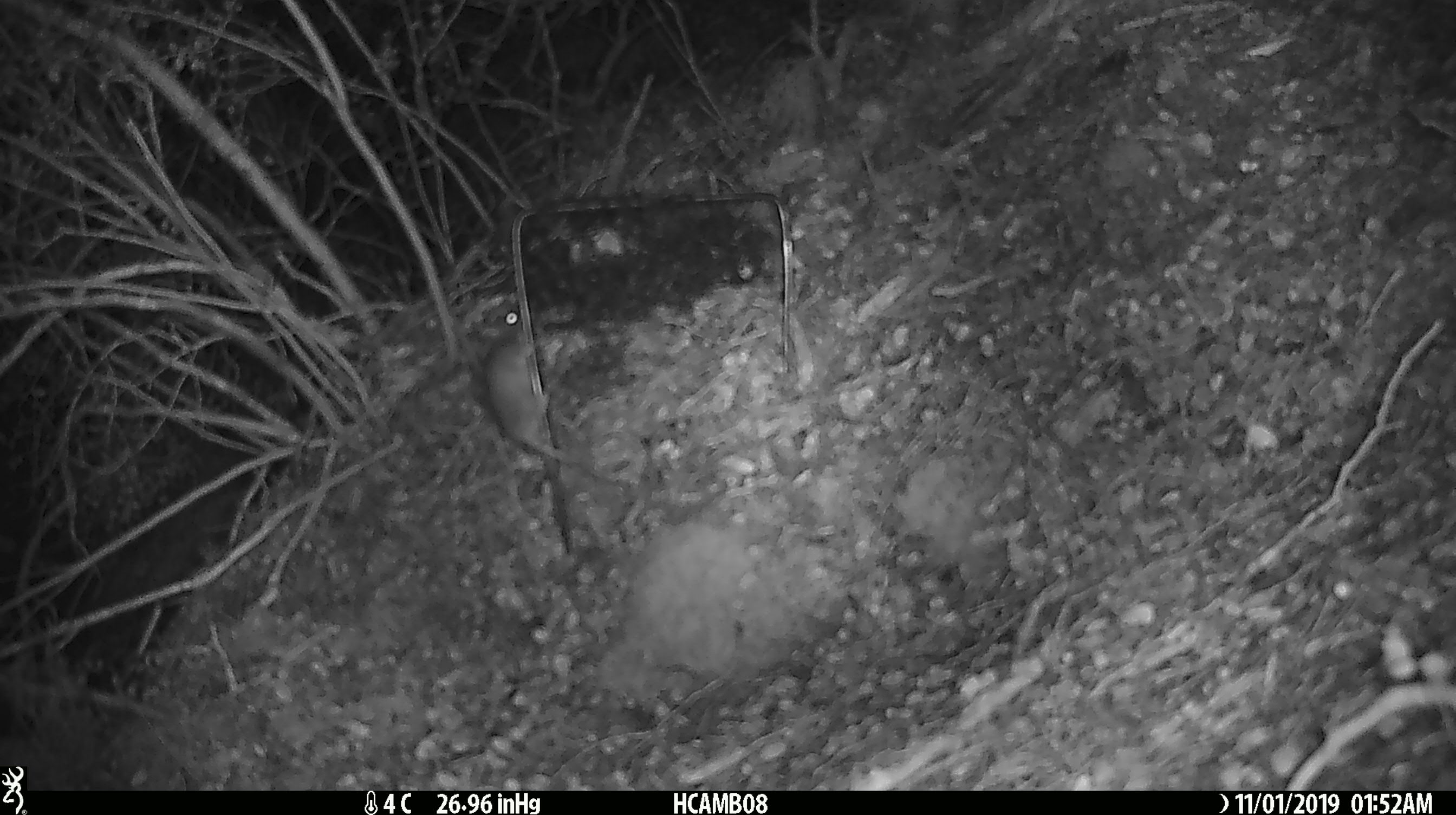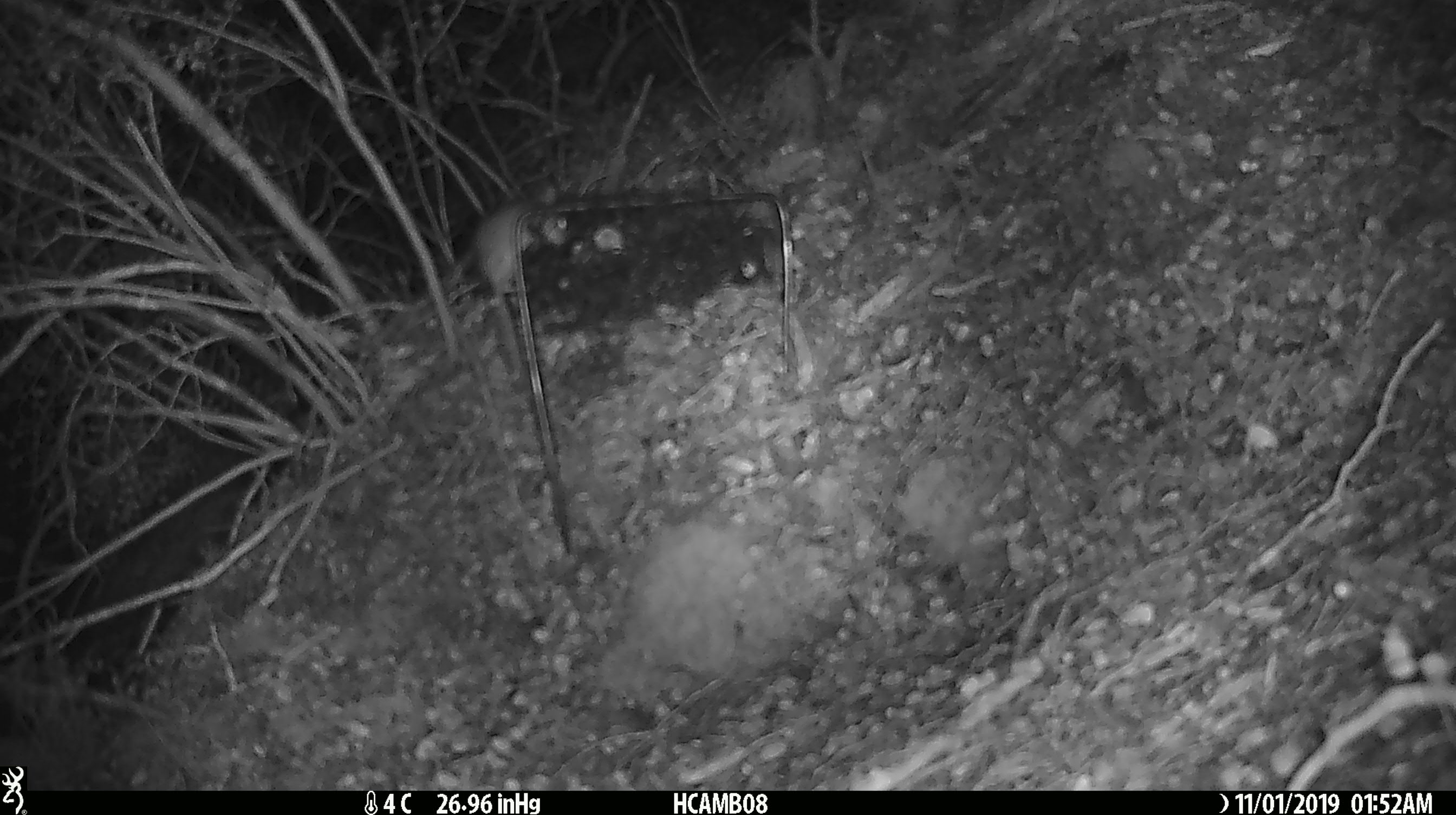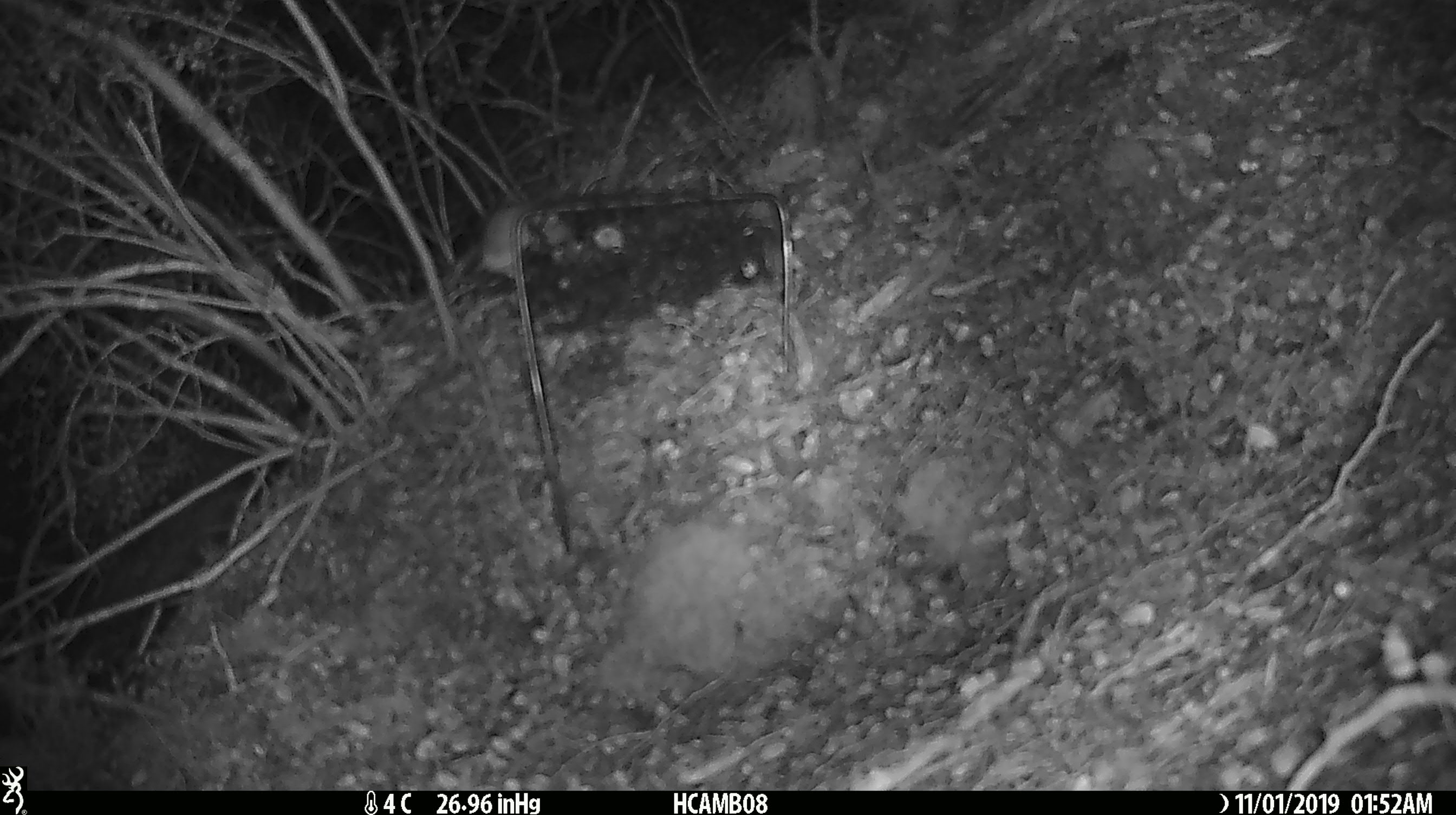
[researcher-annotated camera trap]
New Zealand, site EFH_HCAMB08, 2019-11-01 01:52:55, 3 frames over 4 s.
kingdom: Animalia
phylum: Chordata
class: Mammalia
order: Rodentia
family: Muridae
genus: Mus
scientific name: Mus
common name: mouse